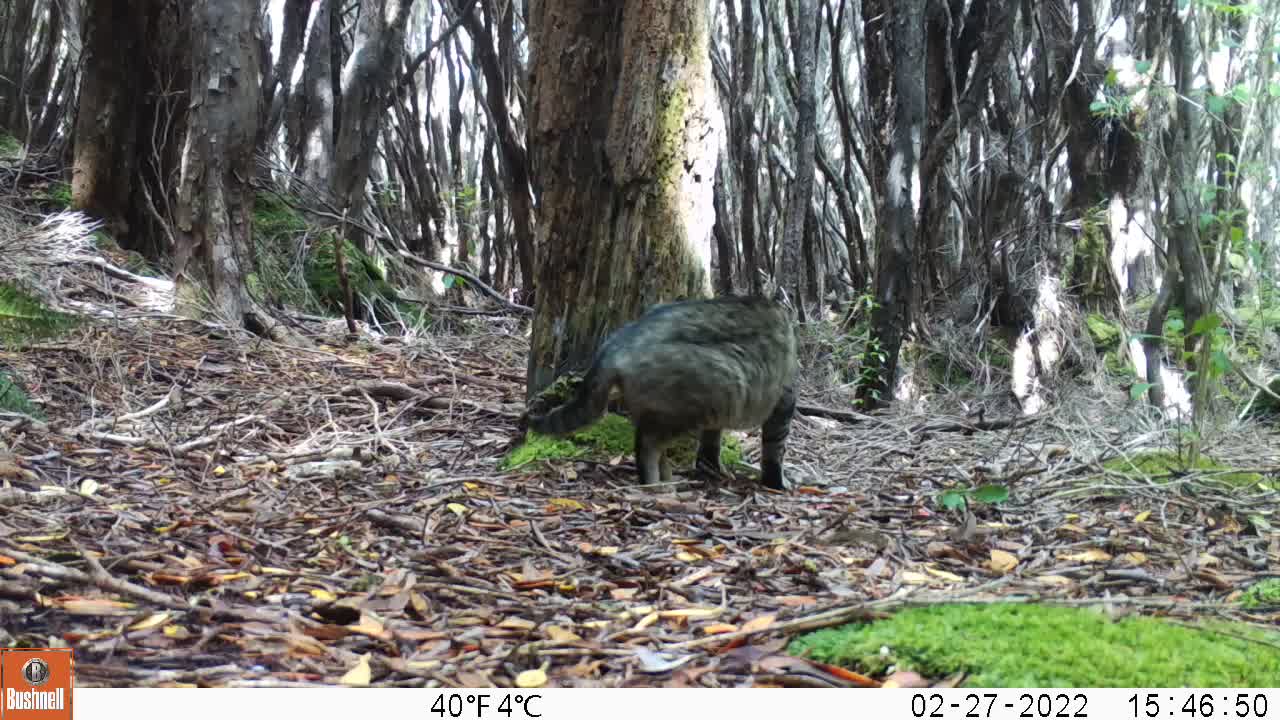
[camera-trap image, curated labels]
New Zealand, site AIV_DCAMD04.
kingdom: Animalia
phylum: Chordata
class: Mammalia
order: Carnivora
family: Felidae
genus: Felis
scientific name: Felis catus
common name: domestic cat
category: cat